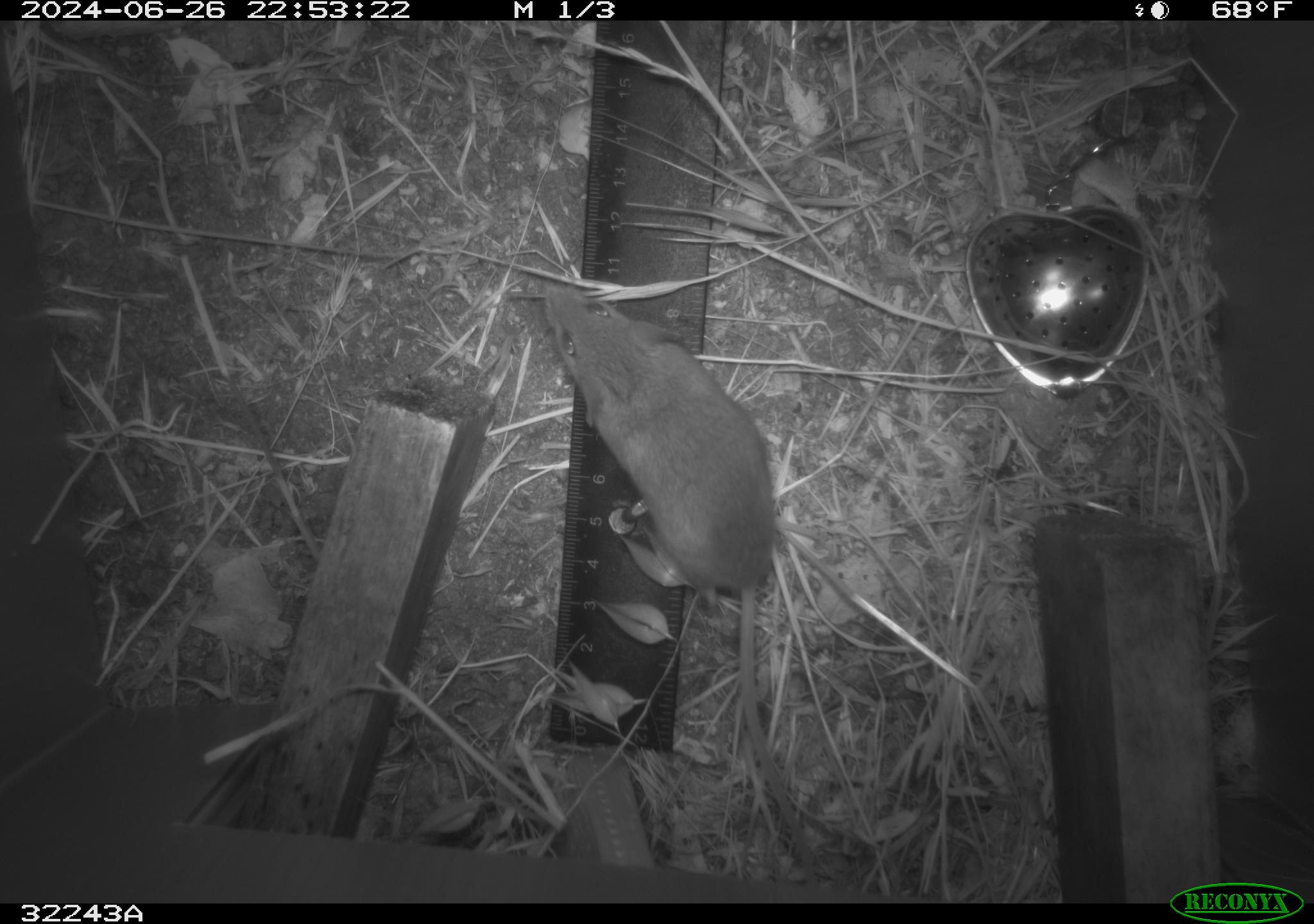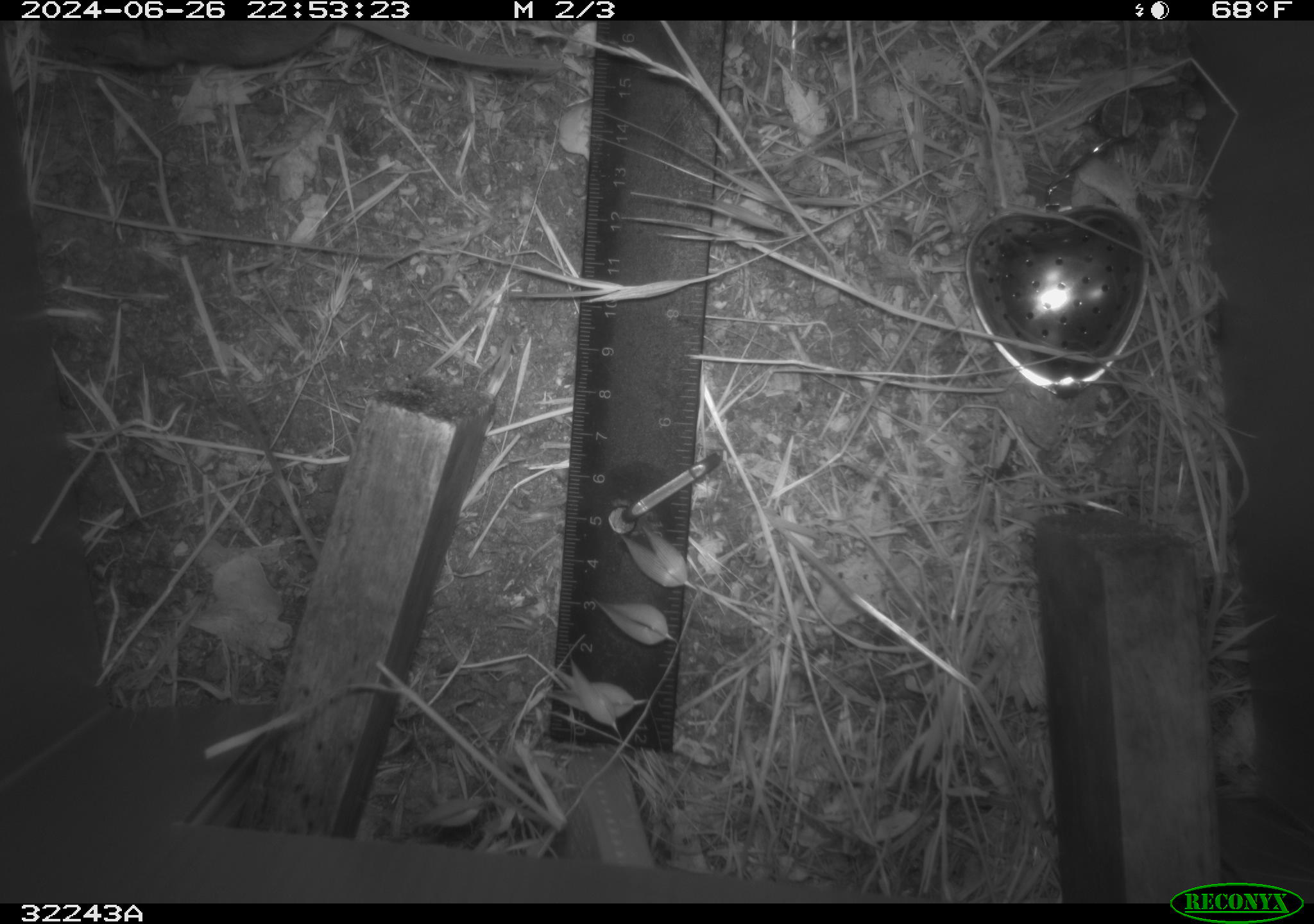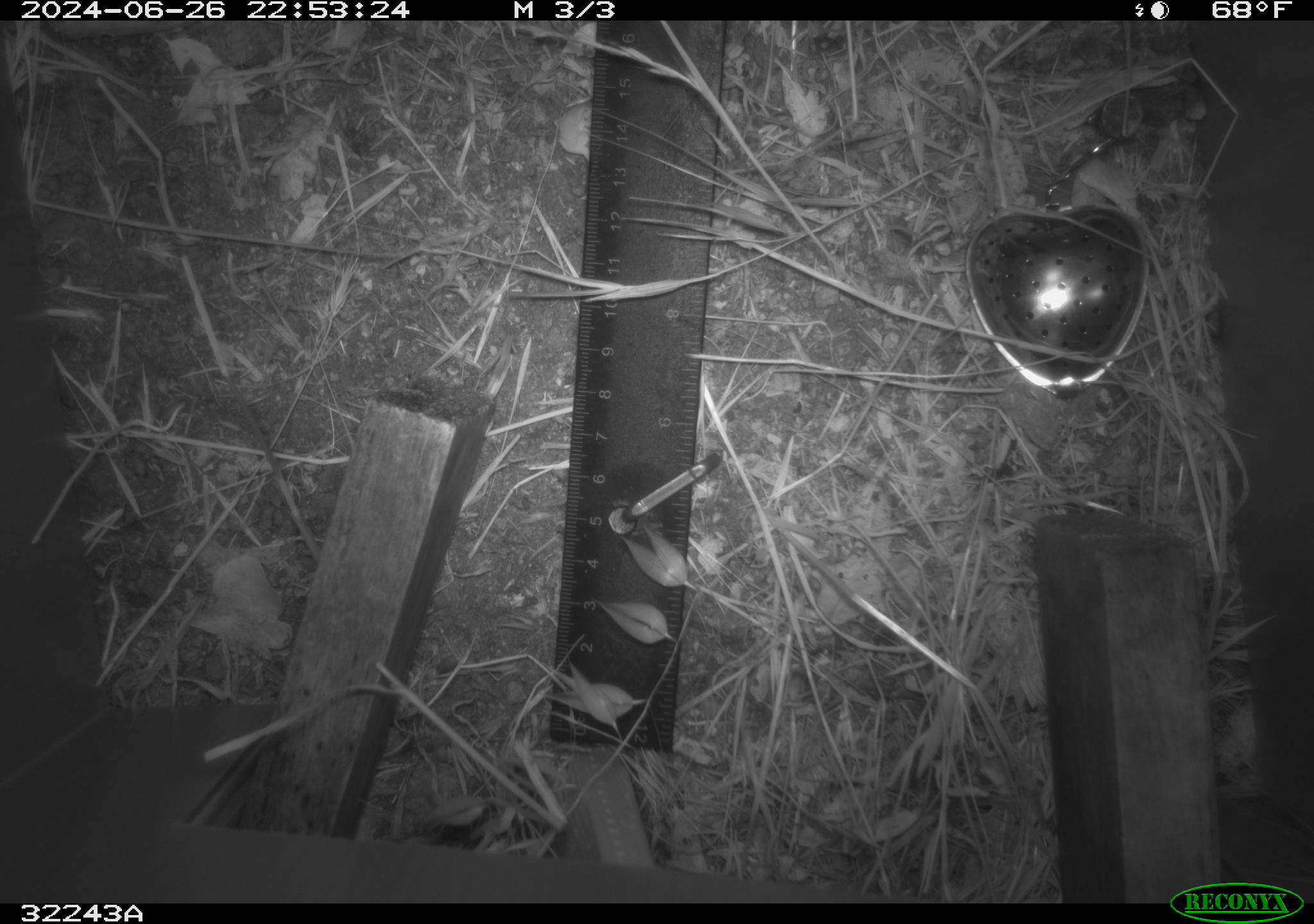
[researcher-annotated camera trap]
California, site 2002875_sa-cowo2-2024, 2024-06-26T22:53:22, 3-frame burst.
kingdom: Animalia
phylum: Chordata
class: Mammalia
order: Rodentia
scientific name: Rodentia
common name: rodent